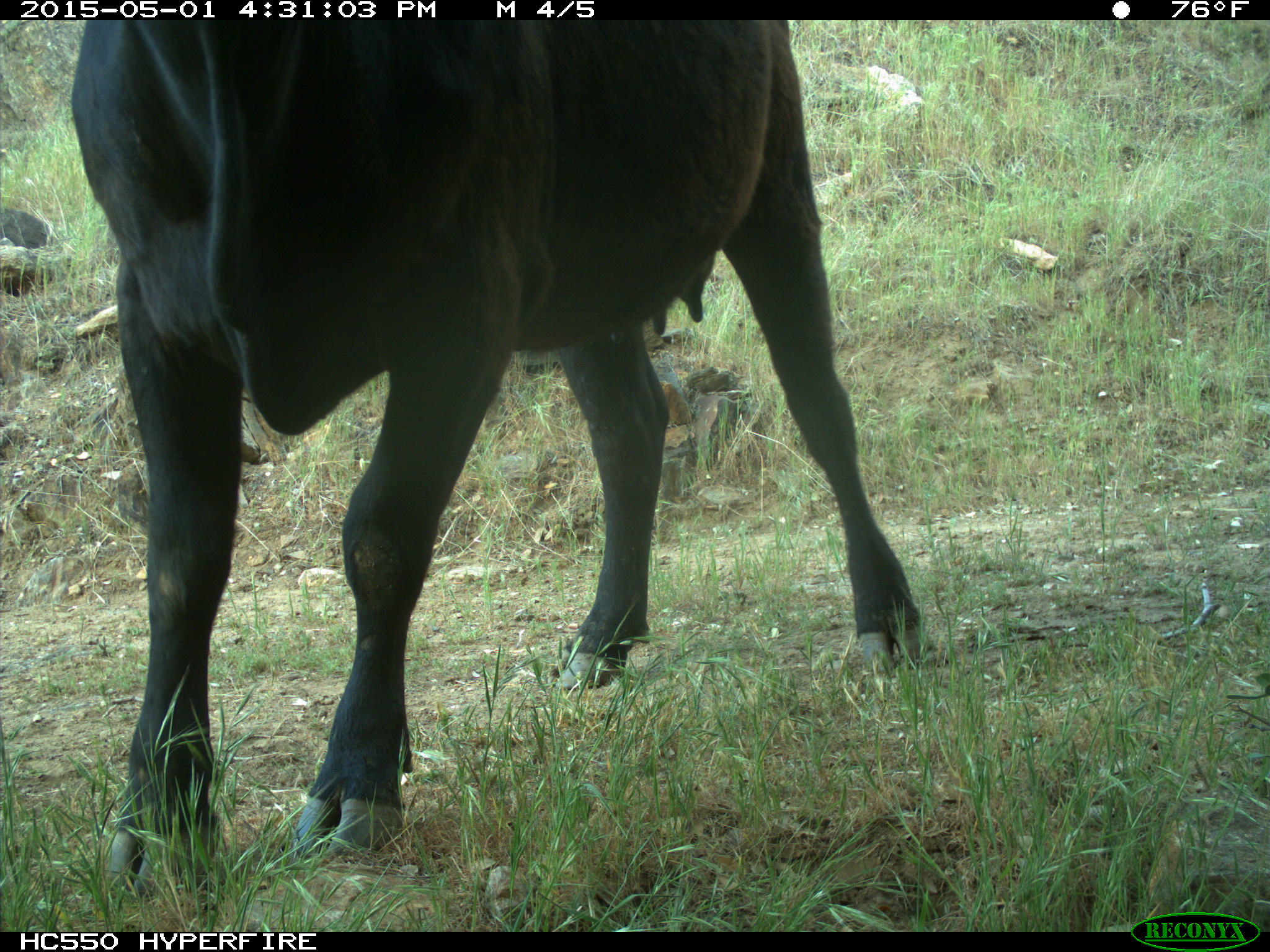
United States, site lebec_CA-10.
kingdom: Animalia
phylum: Chordata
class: Mammalia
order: Artiodactyla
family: Bovidae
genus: Bos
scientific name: Bos taurus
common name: domestic cow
Bos taurus (domestic cow).